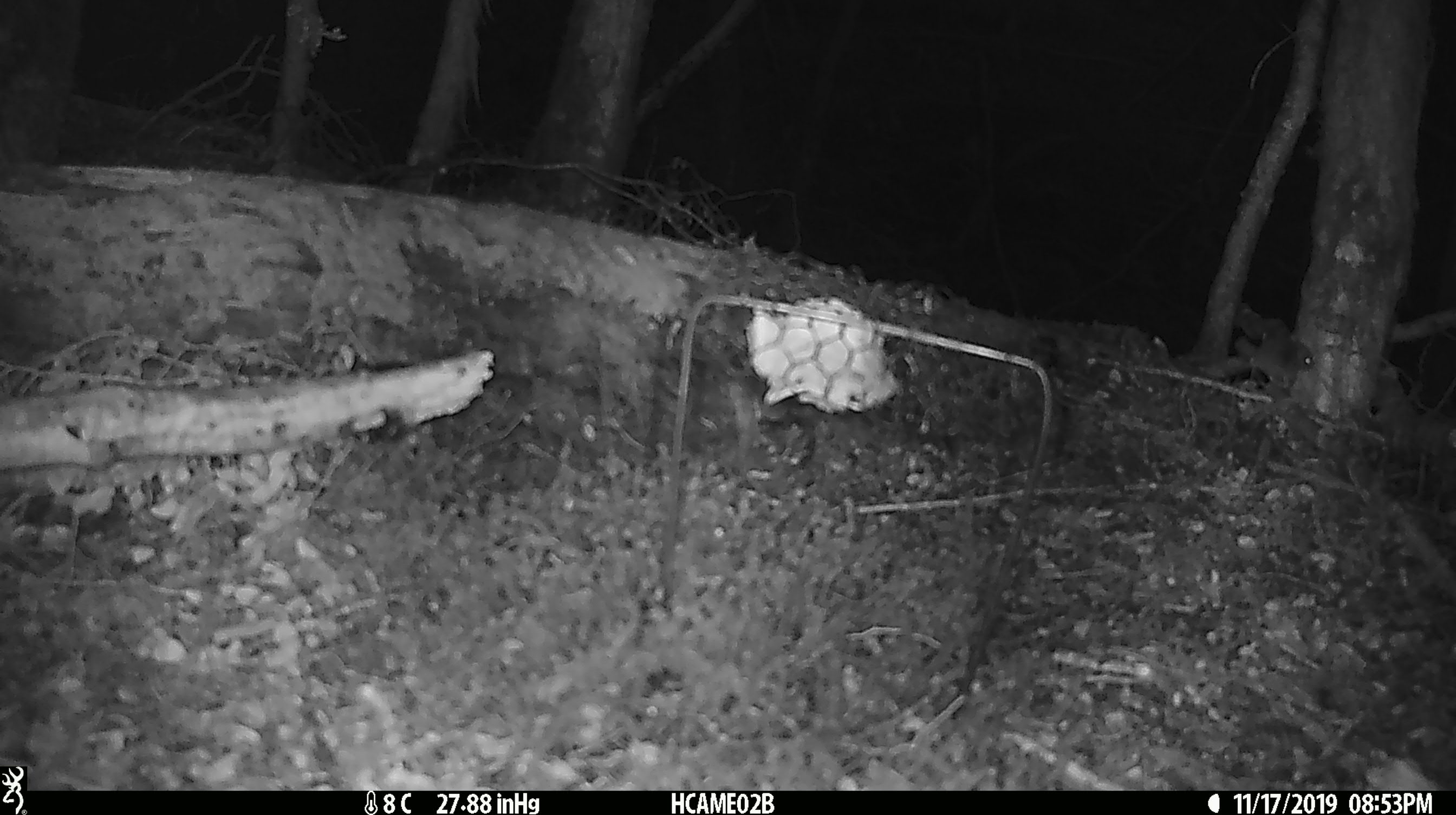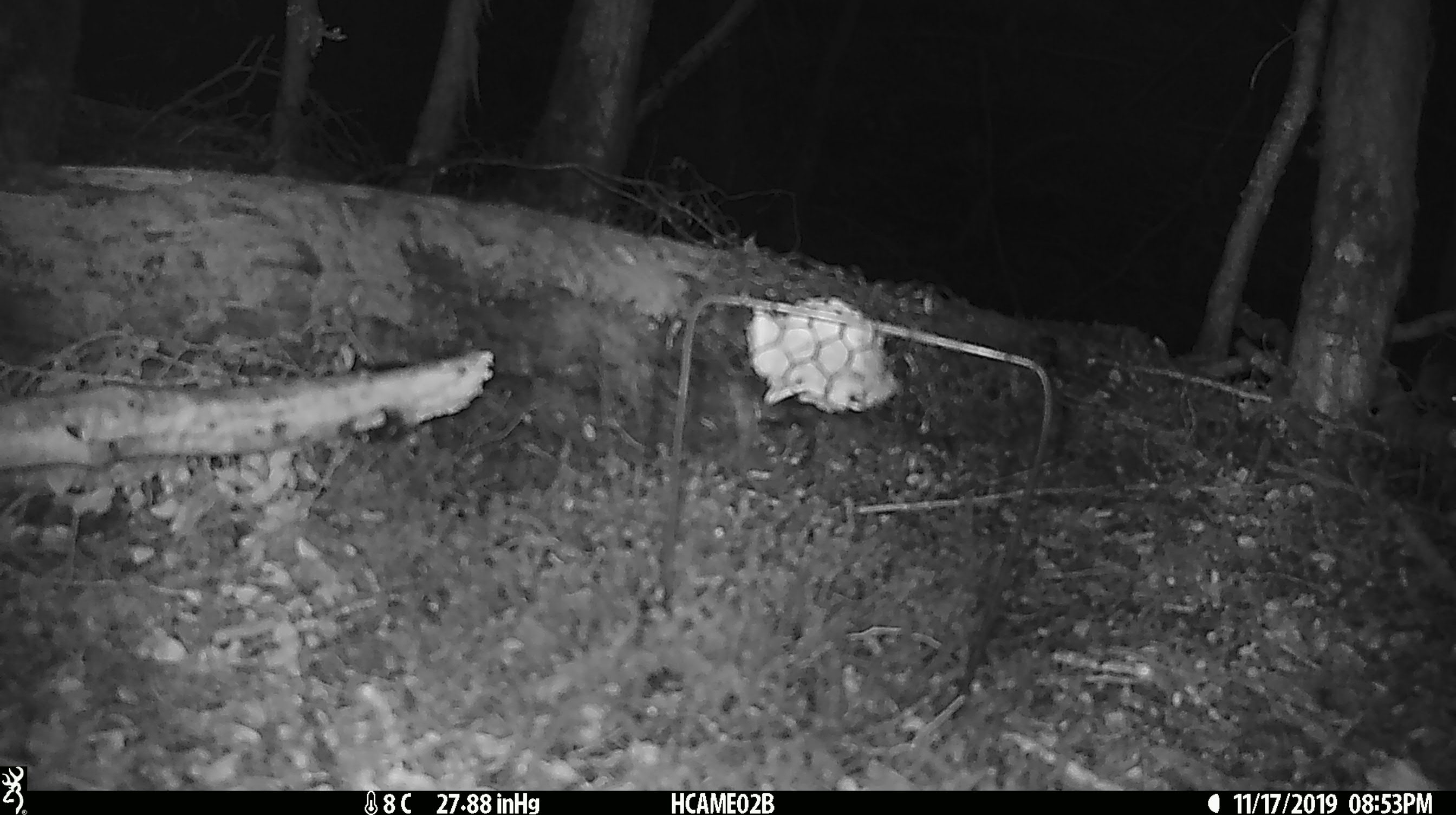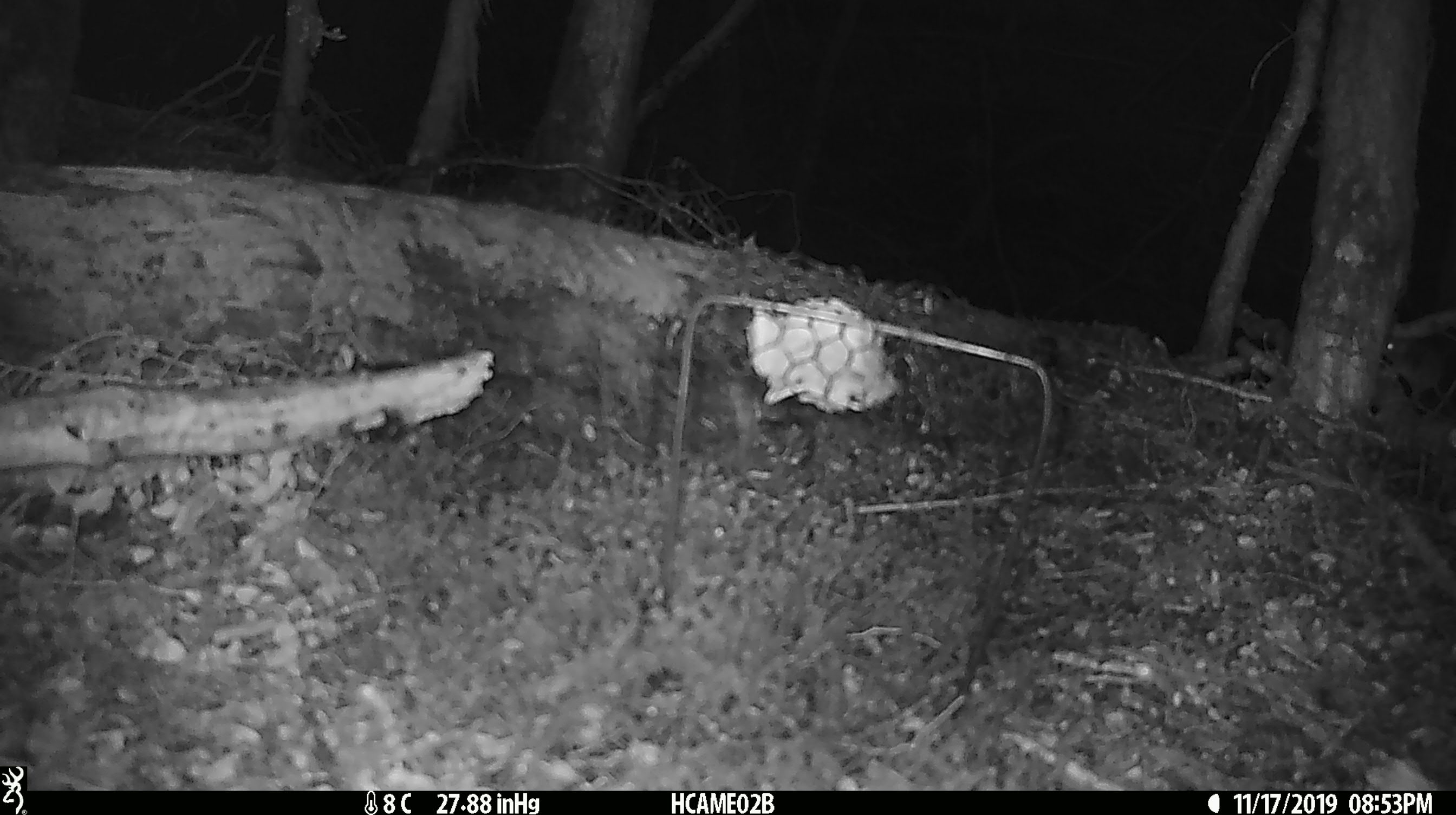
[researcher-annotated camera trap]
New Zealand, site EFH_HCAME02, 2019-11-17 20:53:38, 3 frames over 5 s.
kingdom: Animalia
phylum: Chordata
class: Mammalia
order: Rodentia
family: Muridae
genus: Mus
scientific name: Mus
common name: mouse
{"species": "mouse (Mus)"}